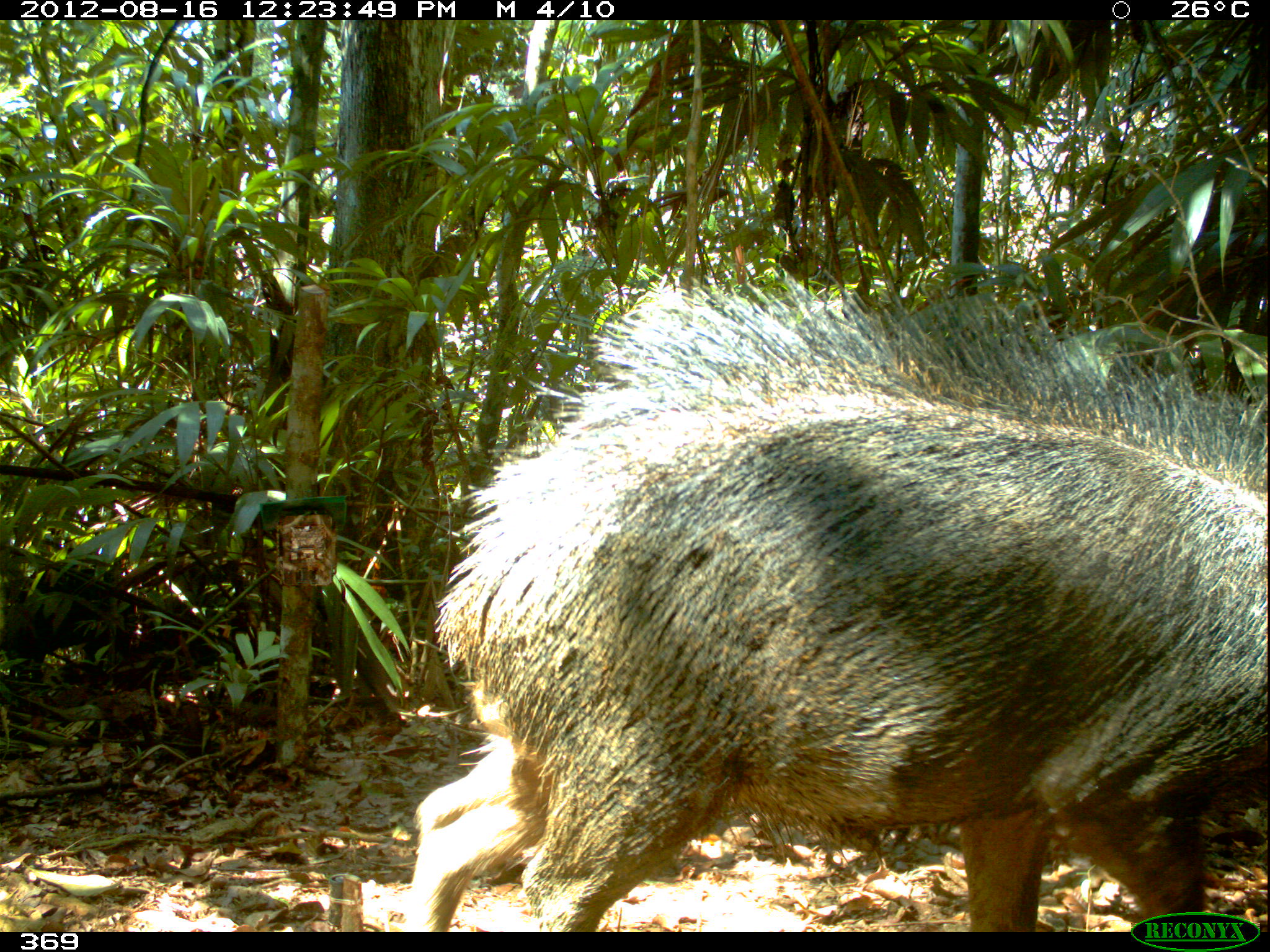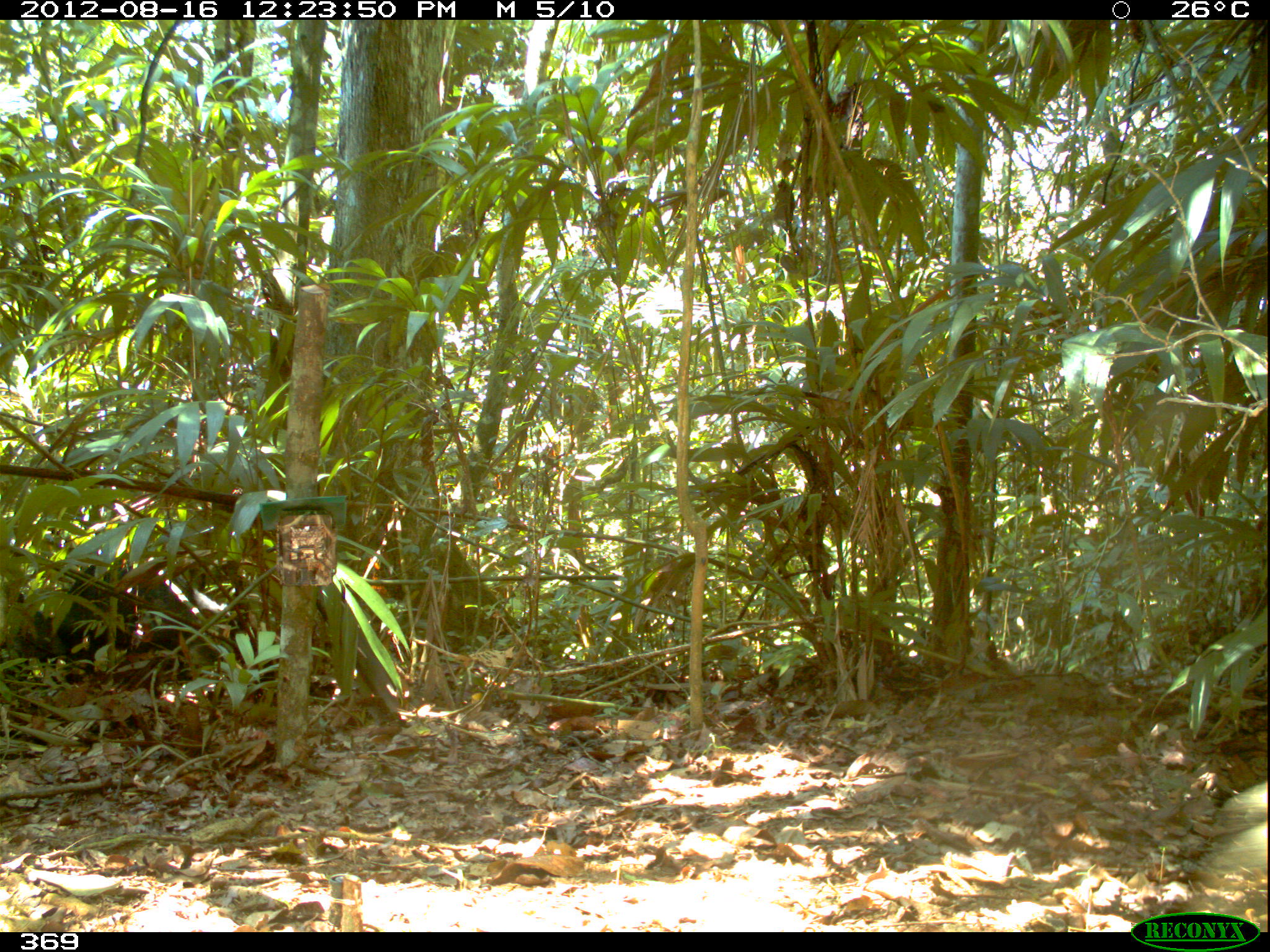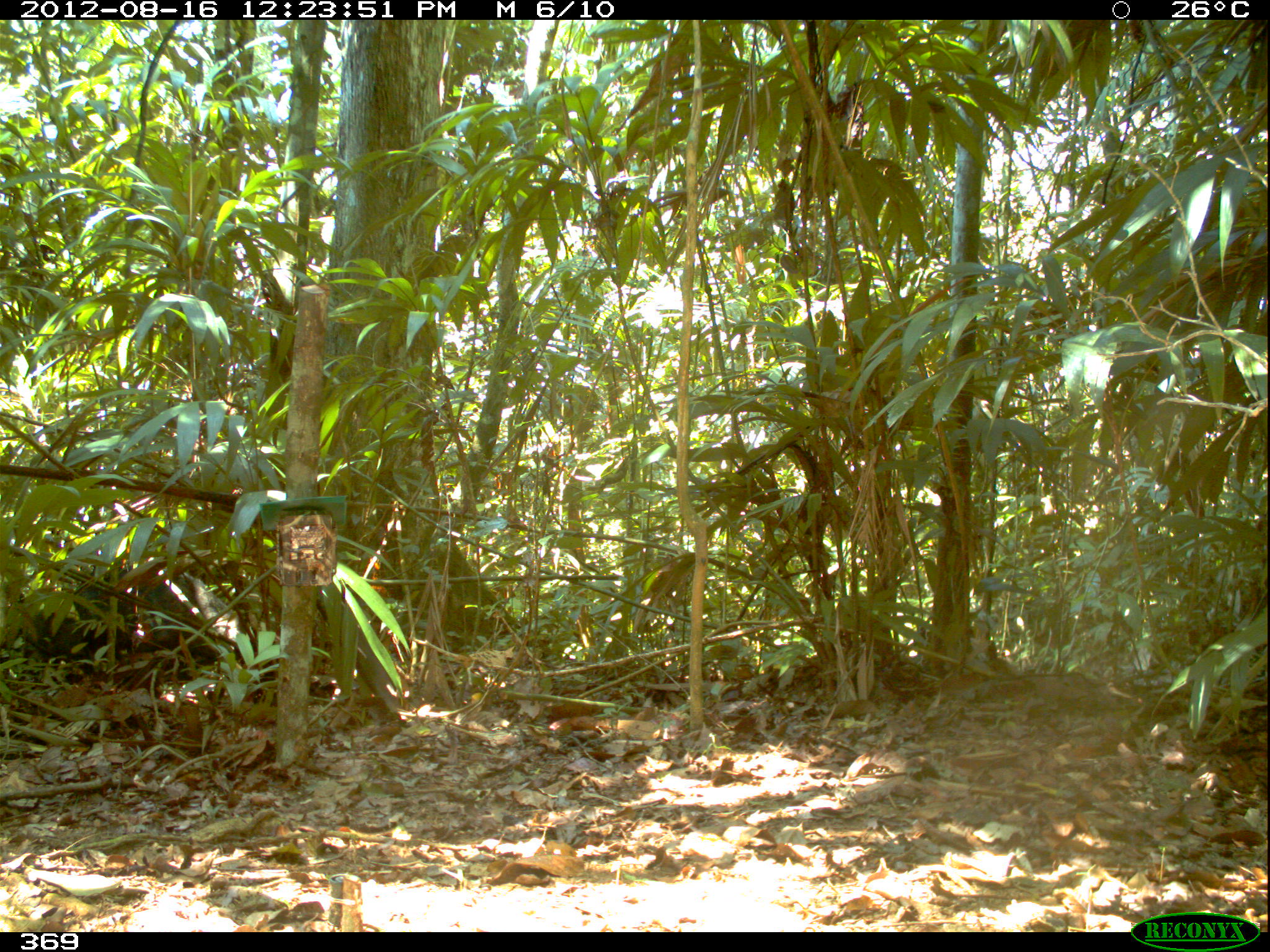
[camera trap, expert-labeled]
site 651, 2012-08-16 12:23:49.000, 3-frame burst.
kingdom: Animalia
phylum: Chordata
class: Mammalia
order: Artiodactyla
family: Tayassuidae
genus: Tayassu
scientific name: Tayassu pecari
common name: white-lipped peccary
Tayassu pecari (white-lipped peccary).